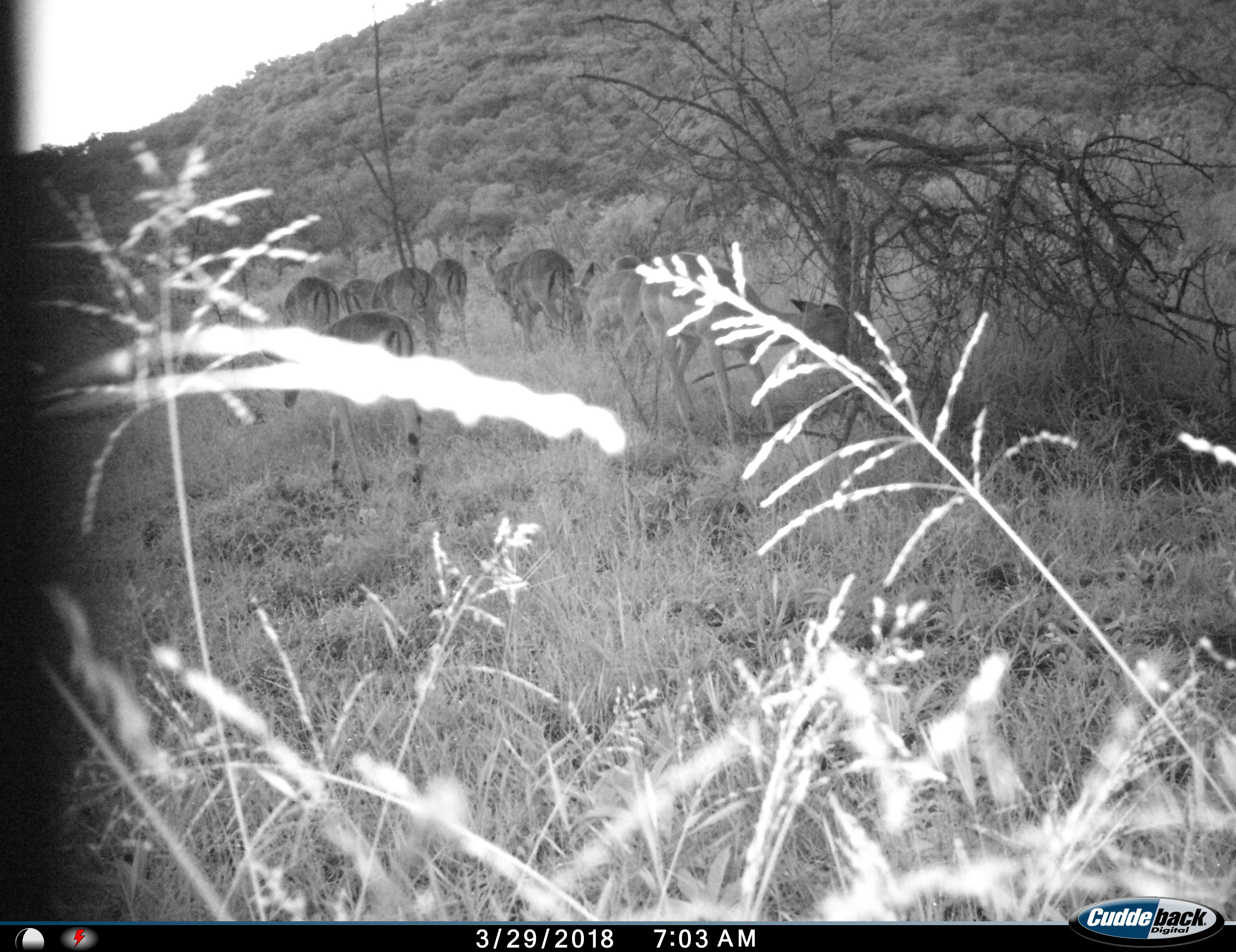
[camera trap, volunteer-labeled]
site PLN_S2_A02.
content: unidentified animal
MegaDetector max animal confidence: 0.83